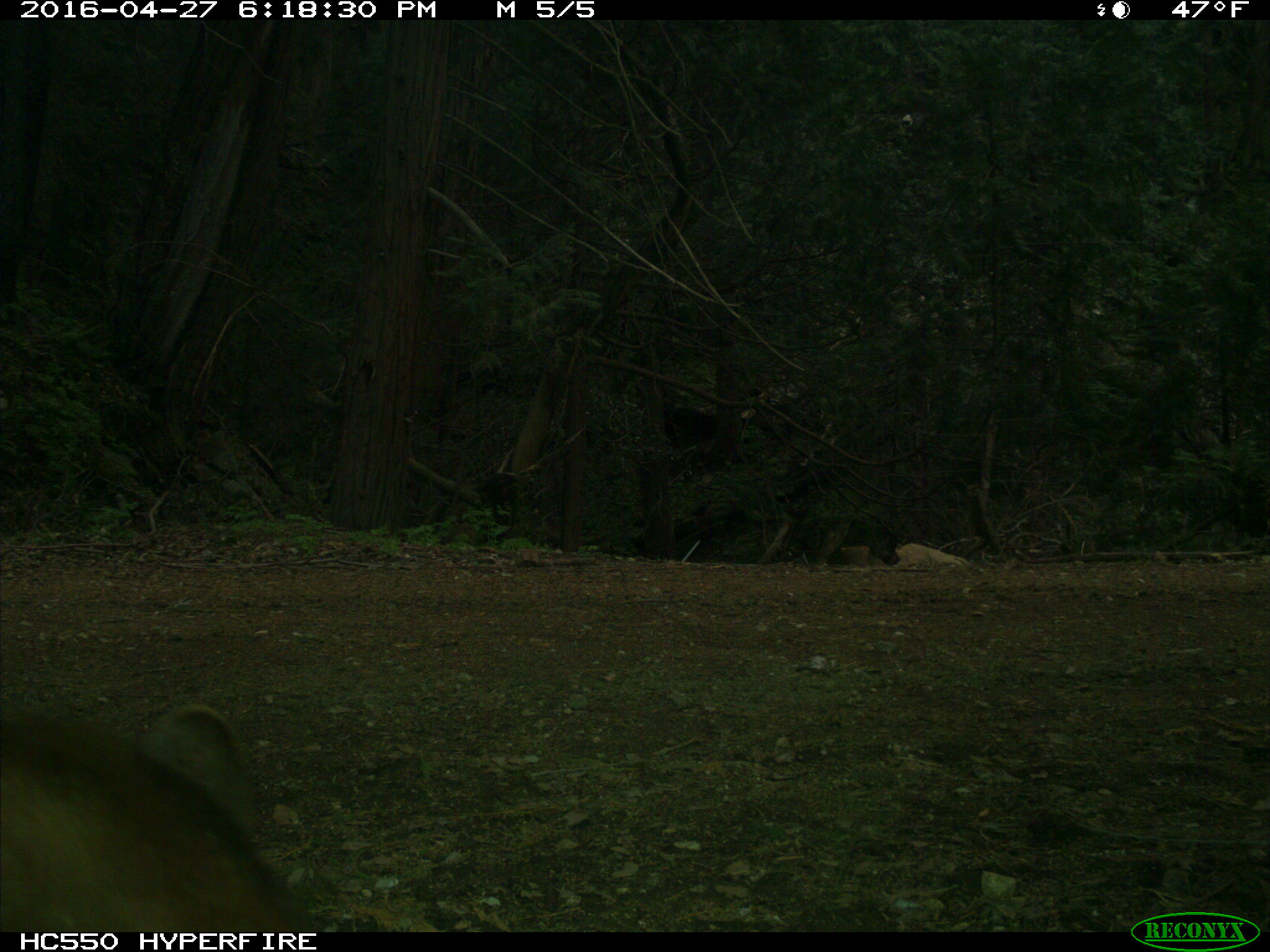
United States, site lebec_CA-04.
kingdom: Animalia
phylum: Chordata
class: Mammalia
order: Carnivora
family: Ursidae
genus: Ursus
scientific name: Ursus americanus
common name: american black bear